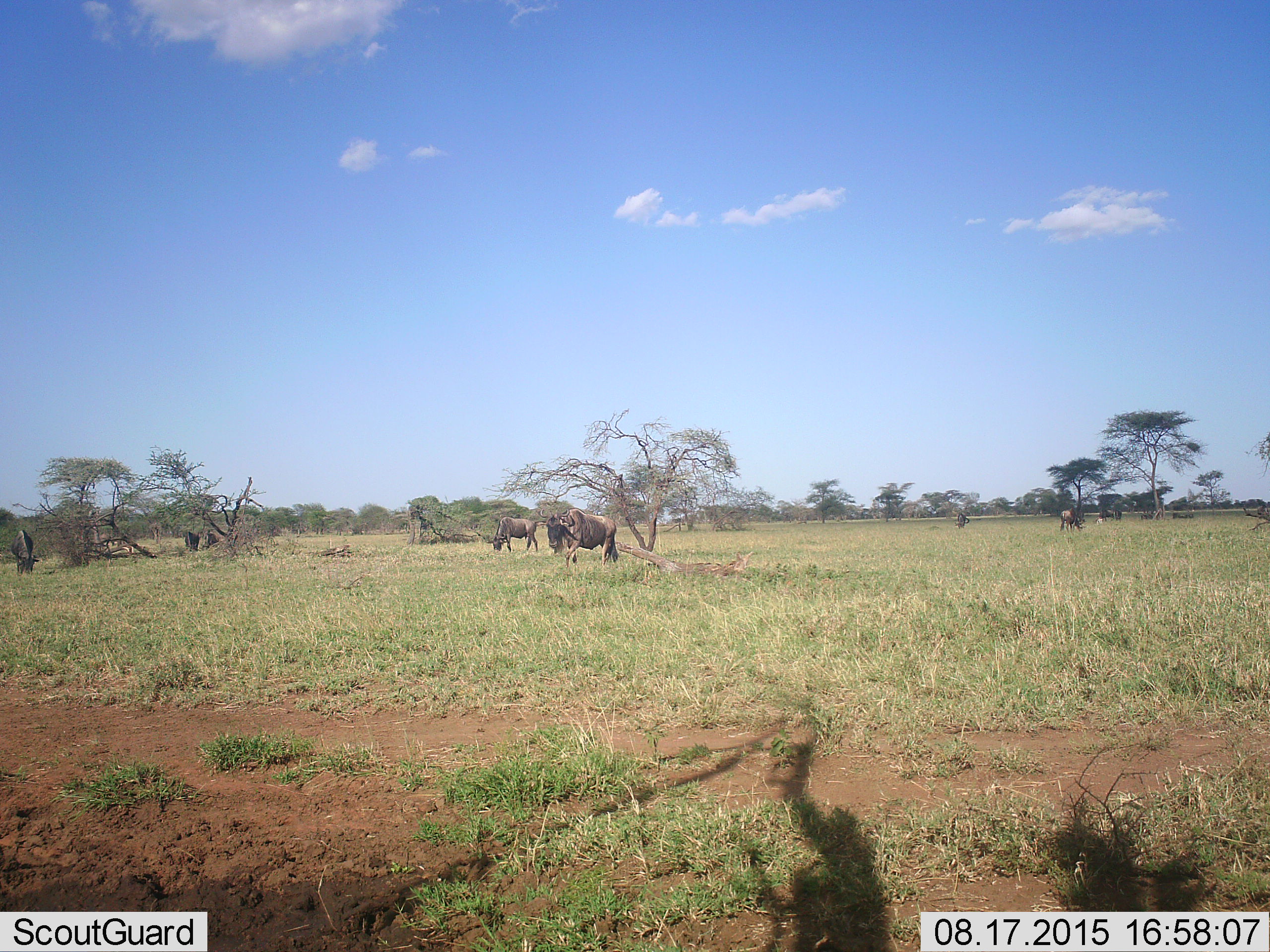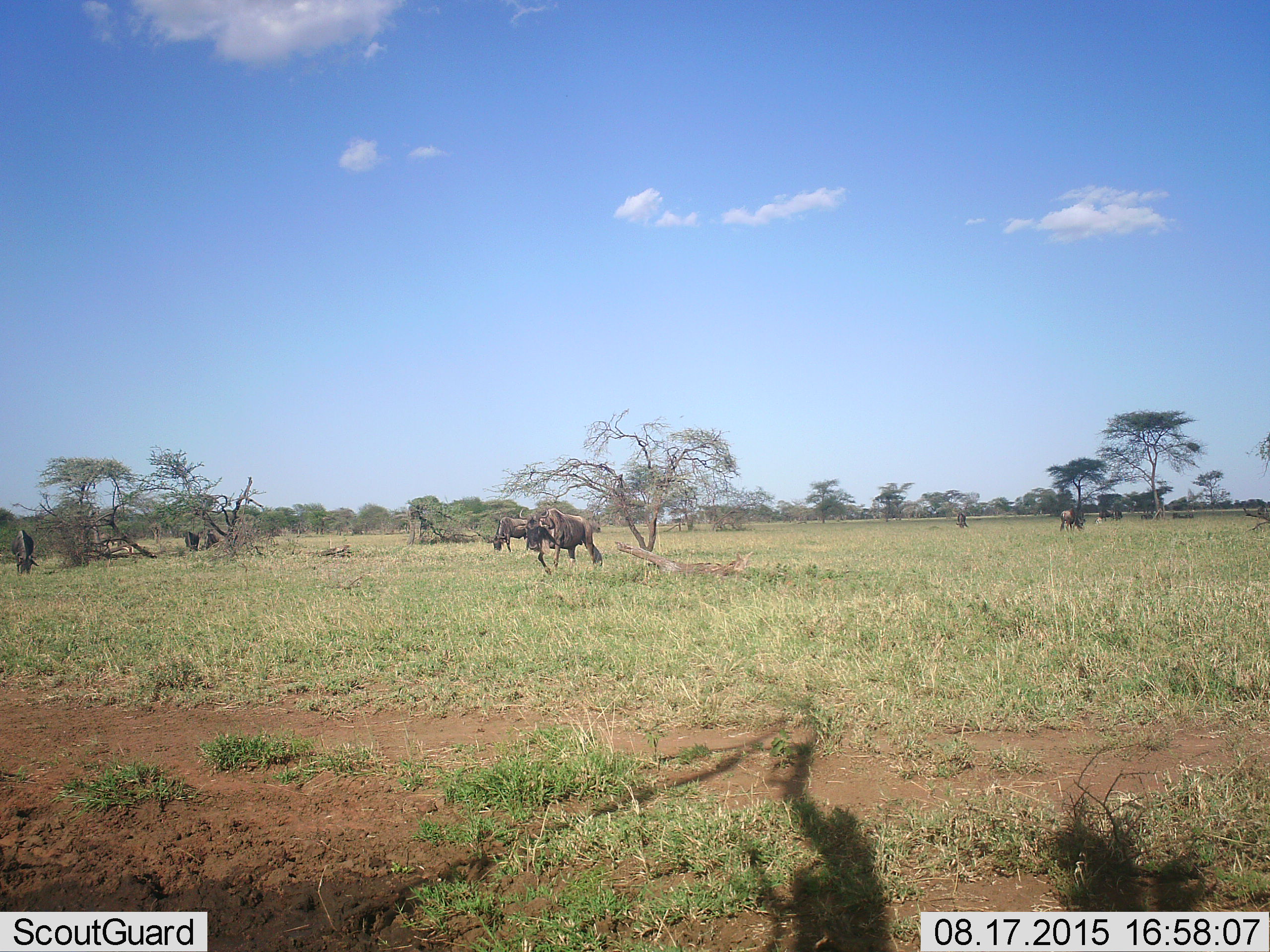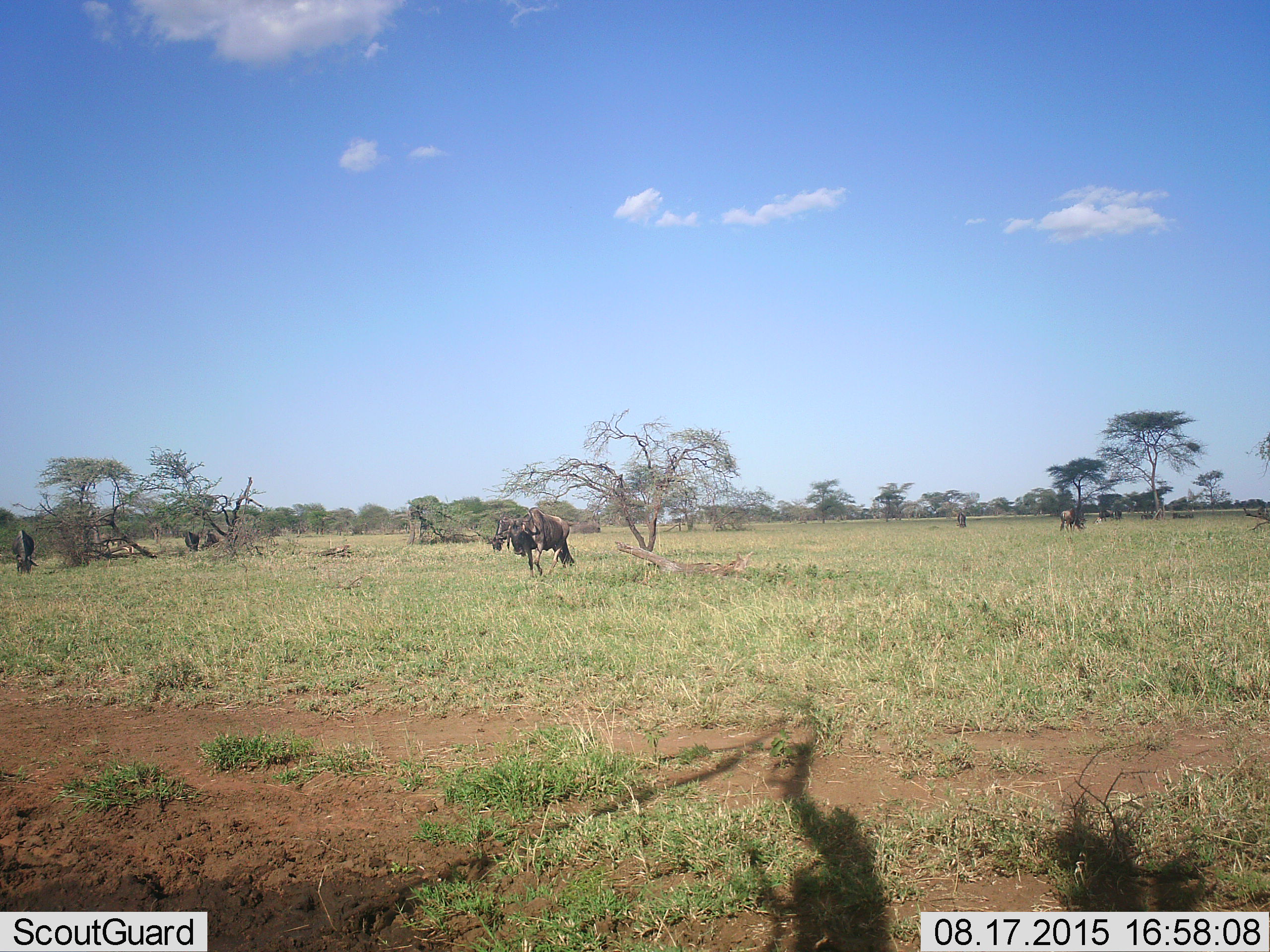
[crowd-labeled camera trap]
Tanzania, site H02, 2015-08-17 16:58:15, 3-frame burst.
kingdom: Animalia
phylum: Chordata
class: Mammalia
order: Artiodactyla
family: Bovidae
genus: Connochaetes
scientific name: Connochaetes taurinus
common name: blue wildebeest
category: wildebeest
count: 8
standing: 71%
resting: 0%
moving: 71%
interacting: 0%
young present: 0%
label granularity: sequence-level